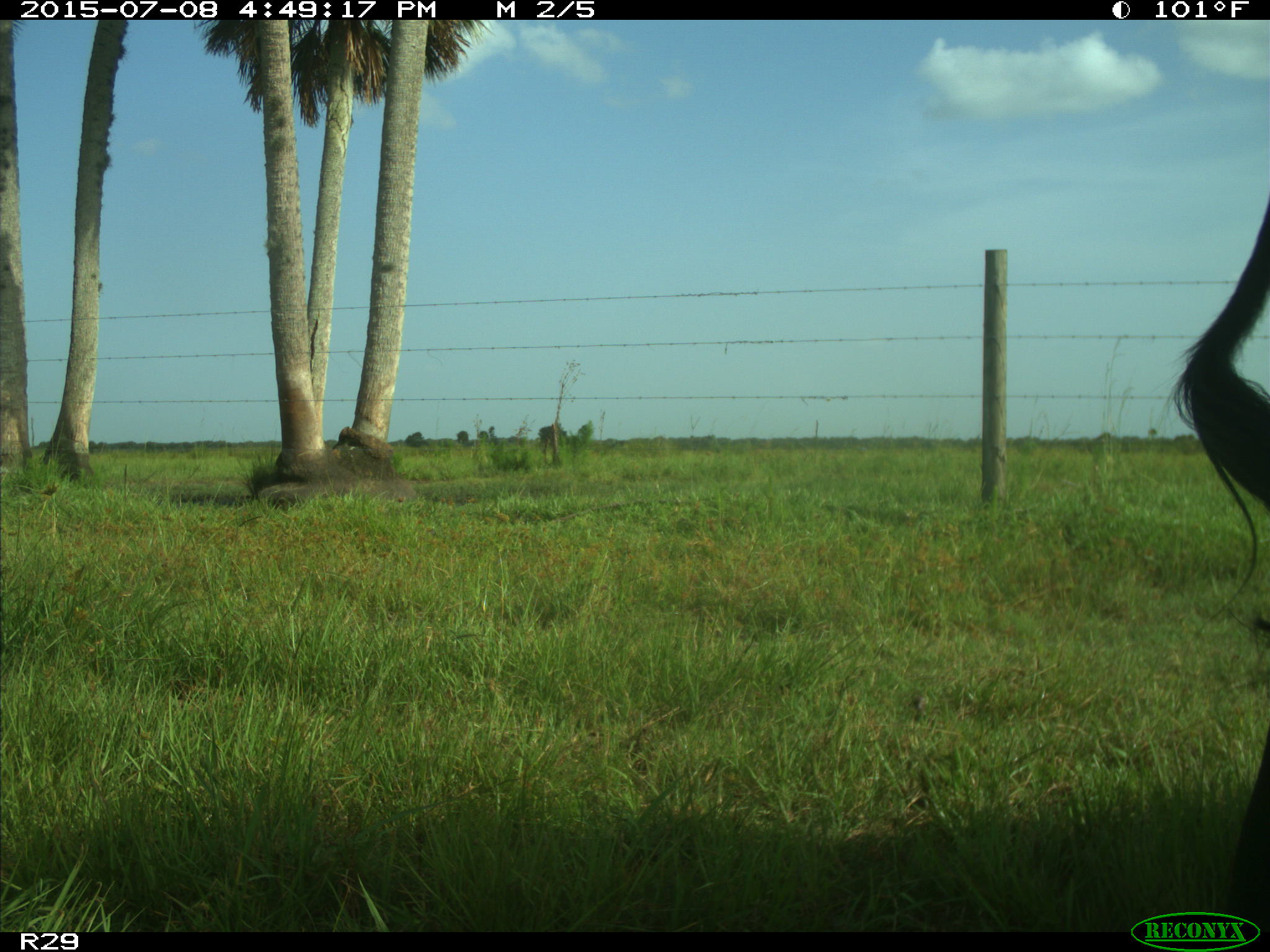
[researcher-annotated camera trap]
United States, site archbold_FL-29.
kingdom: Animalia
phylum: Chordata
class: Mammalia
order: Artiodactyla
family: Bovidae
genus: Bos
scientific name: Bos taurus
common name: domestic cow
Bos taurus (domestic cow).